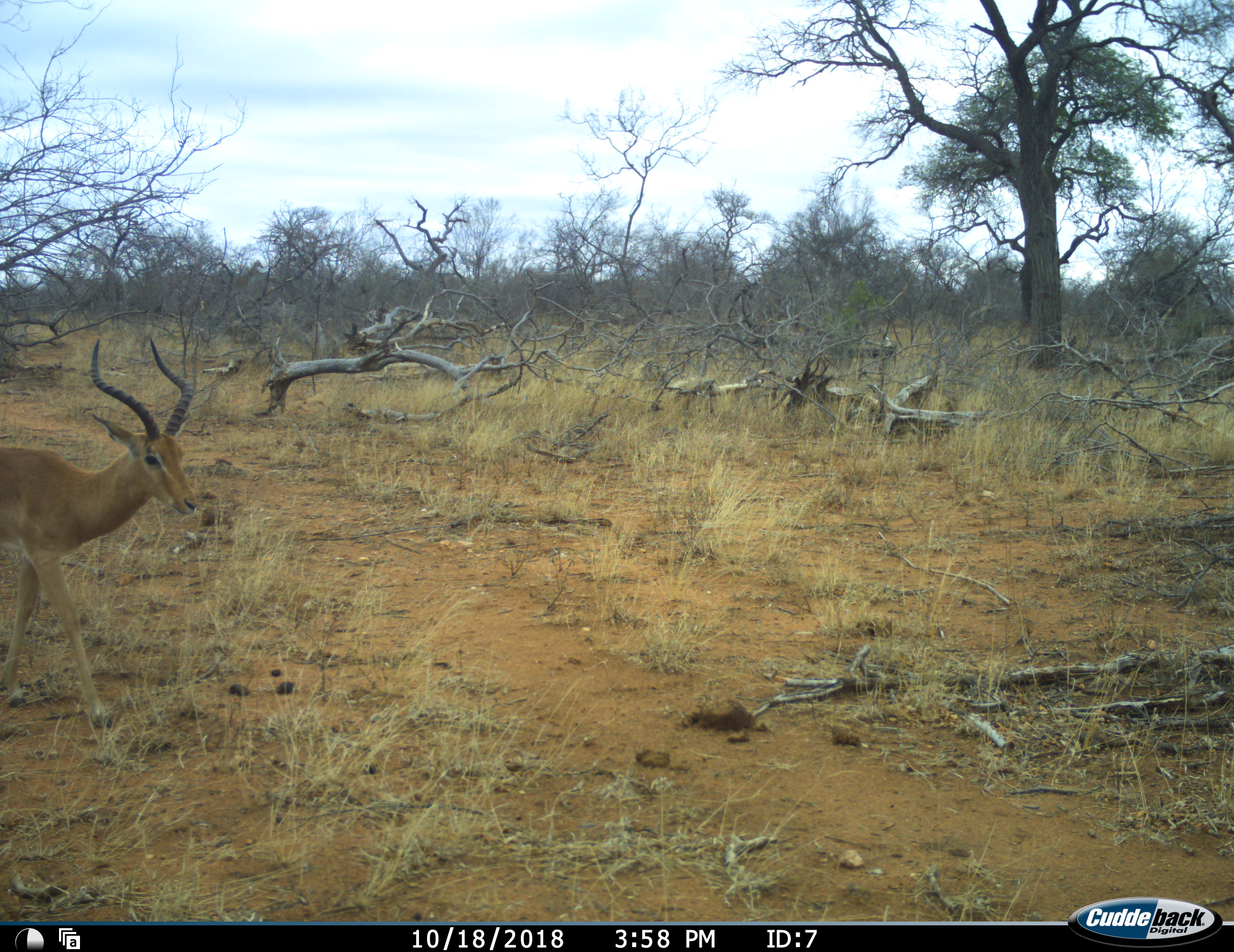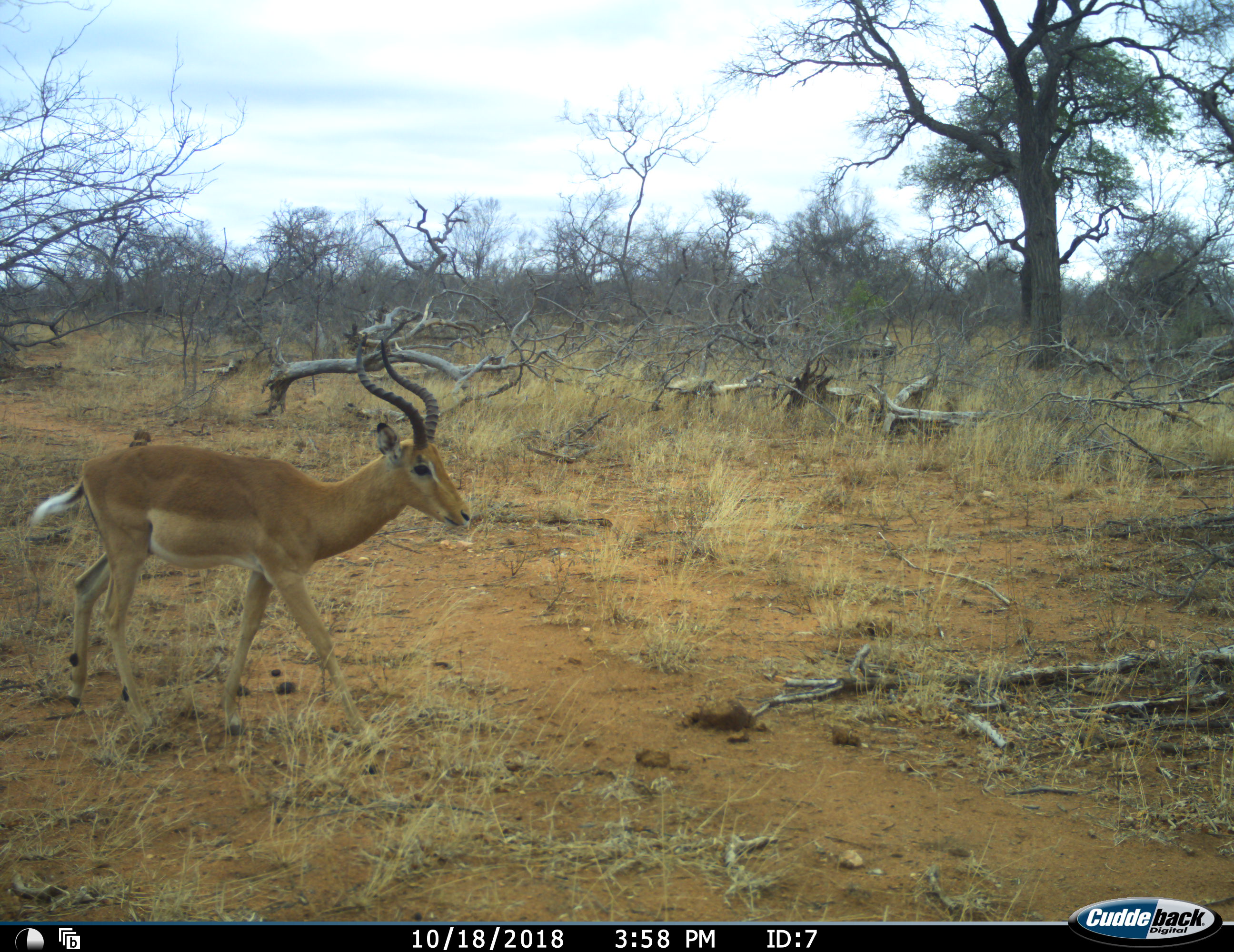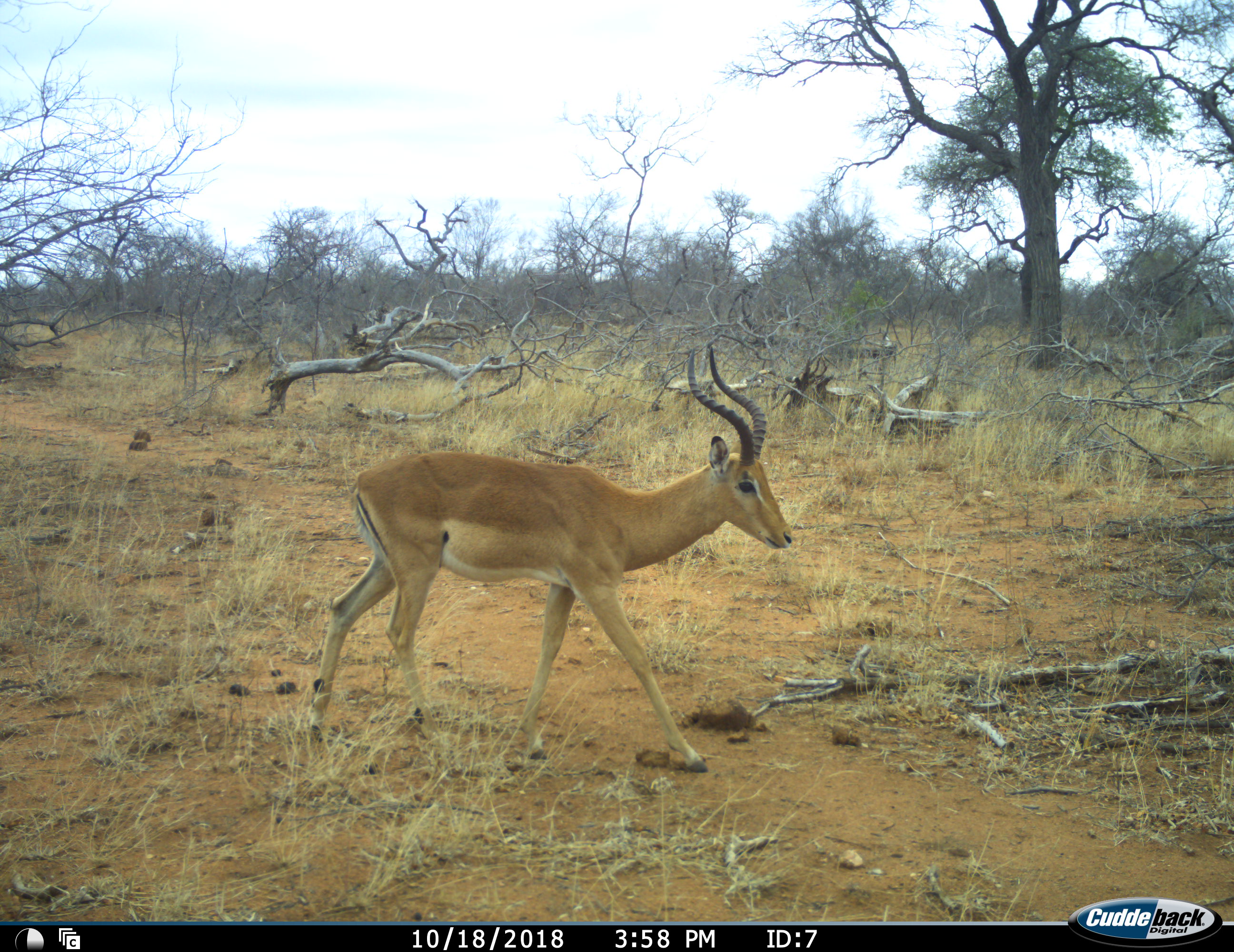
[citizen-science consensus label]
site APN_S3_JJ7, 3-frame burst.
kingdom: Animalia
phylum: Chordata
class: Mammalia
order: Artiodactyla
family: Bovidae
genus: Aepyceros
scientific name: Aepyceros melampus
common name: impala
Impala (Aepyceros melampus), count 1. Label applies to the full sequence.